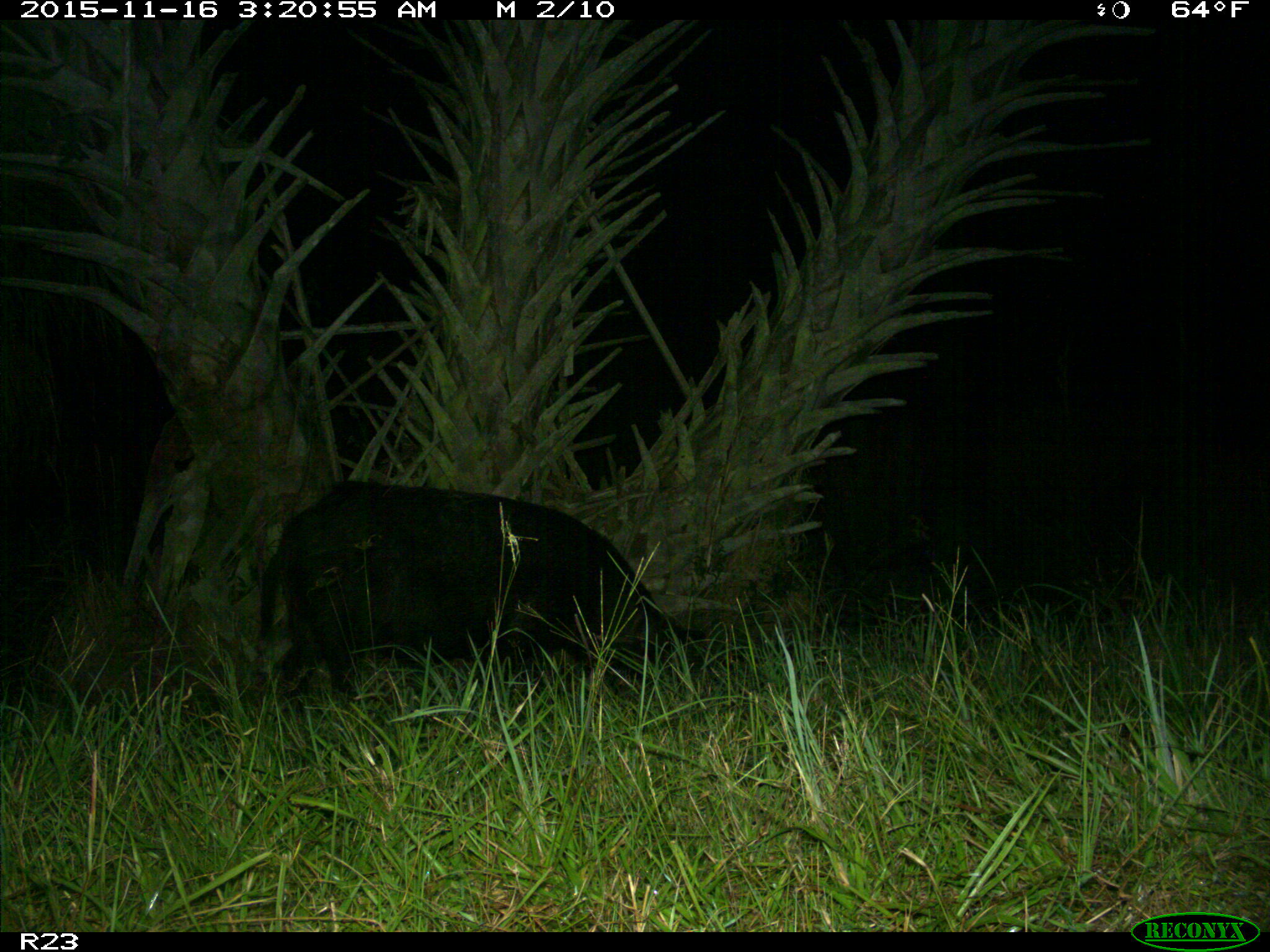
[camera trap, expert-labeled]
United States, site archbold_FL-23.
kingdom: Animalia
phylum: Chordata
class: Mammalia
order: Artiodactyla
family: Suidae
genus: Sus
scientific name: Sus scrofa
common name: wild boar